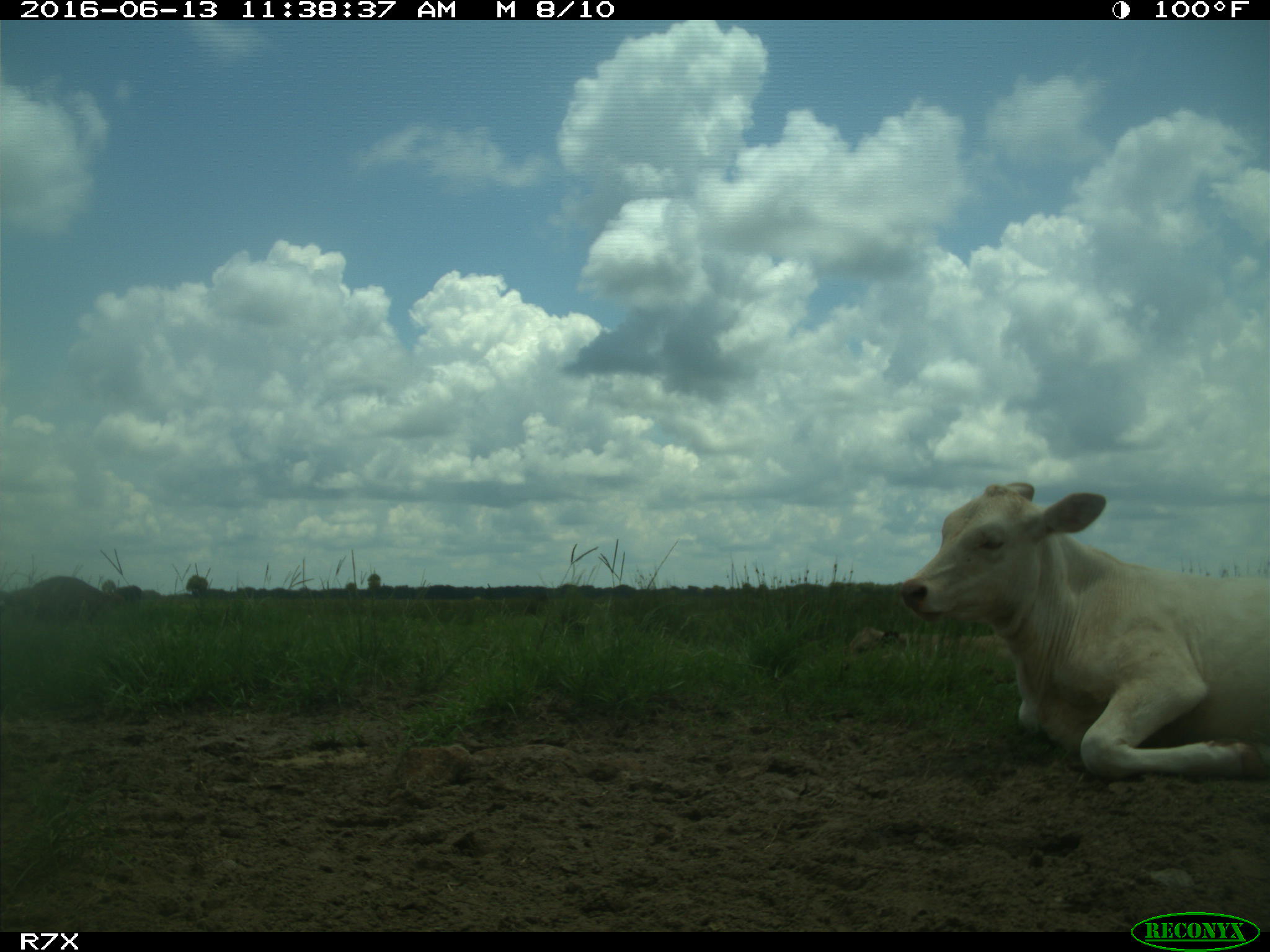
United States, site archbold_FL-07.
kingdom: Animalia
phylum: Chordata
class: Mammalia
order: Artiodactyla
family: Bovidae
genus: Bos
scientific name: Bos taurus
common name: domestic cow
Bos taurus (domestic cow).